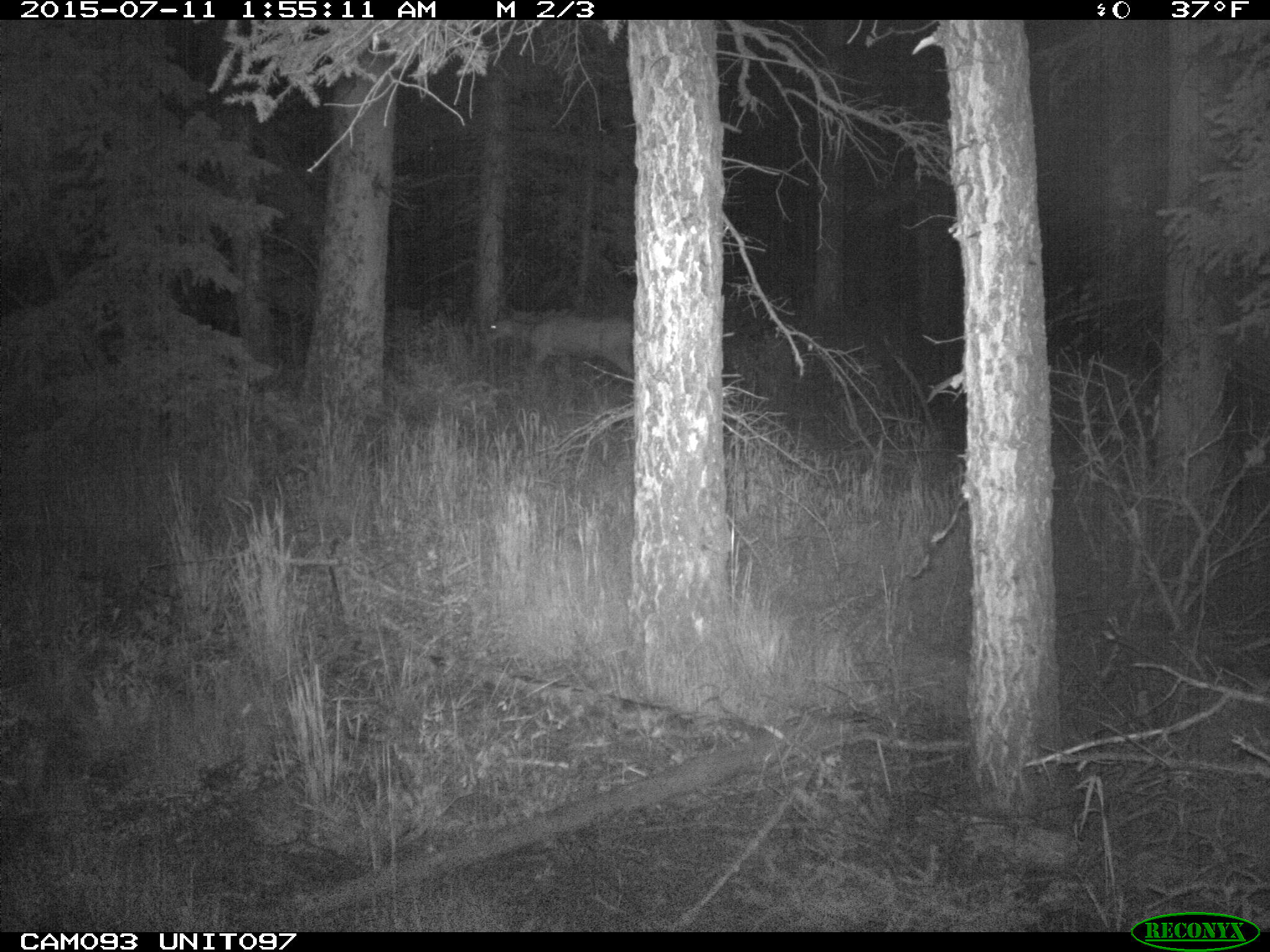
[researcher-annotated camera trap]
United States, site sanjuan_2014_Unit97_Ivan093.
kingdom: Animalia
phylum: Chordata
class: Mammalia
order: Artiodactyla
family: Cervidae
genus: Odocoileus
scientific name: Odocoileus hemionus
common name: mule deer